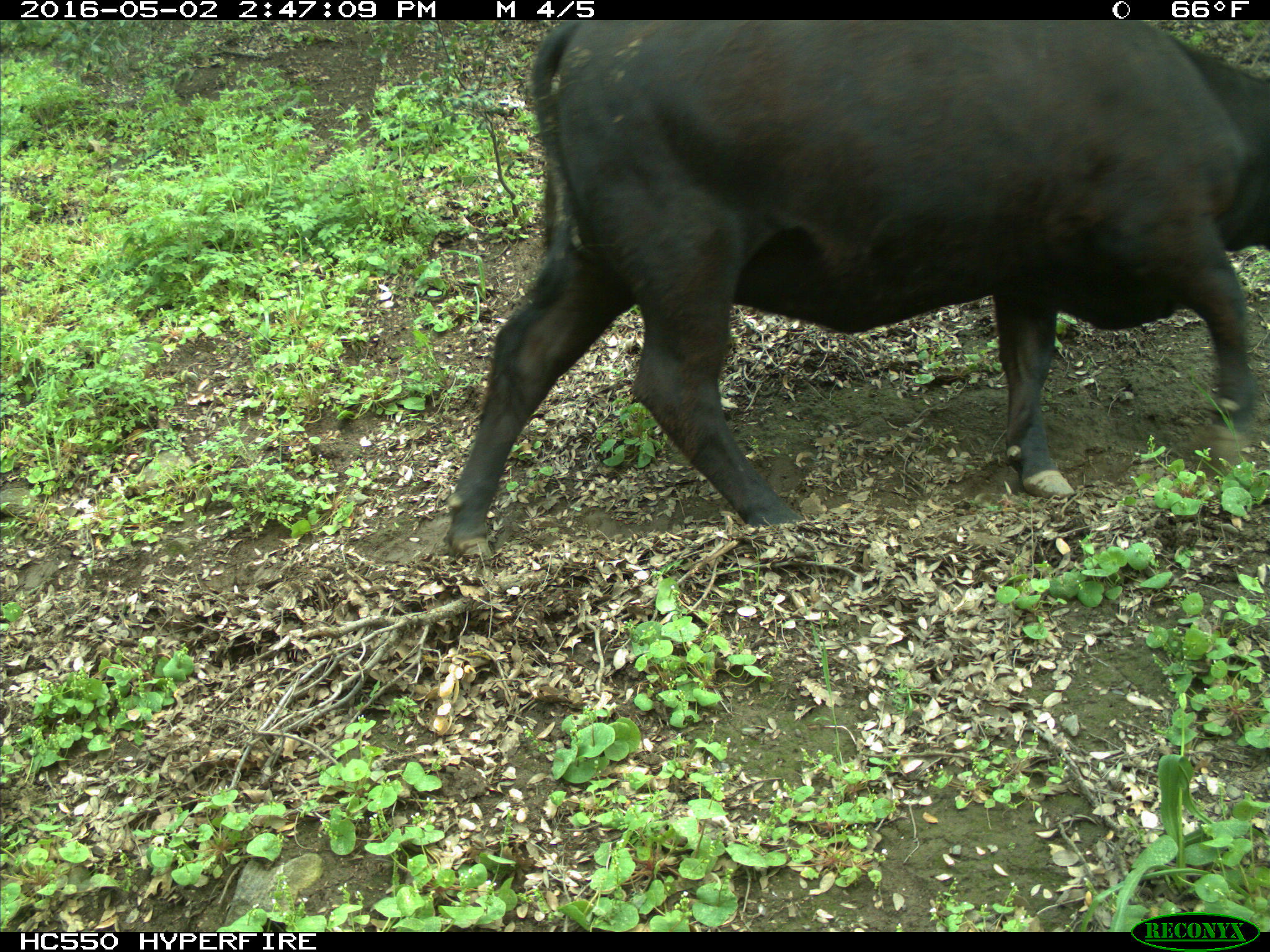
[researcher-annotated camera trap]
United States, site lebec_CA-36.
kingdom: Animalia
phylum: Chordata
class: Mammalia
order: Artiodactyla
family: Bovidae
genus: Bos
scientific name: Bos taurus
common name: domestic cow